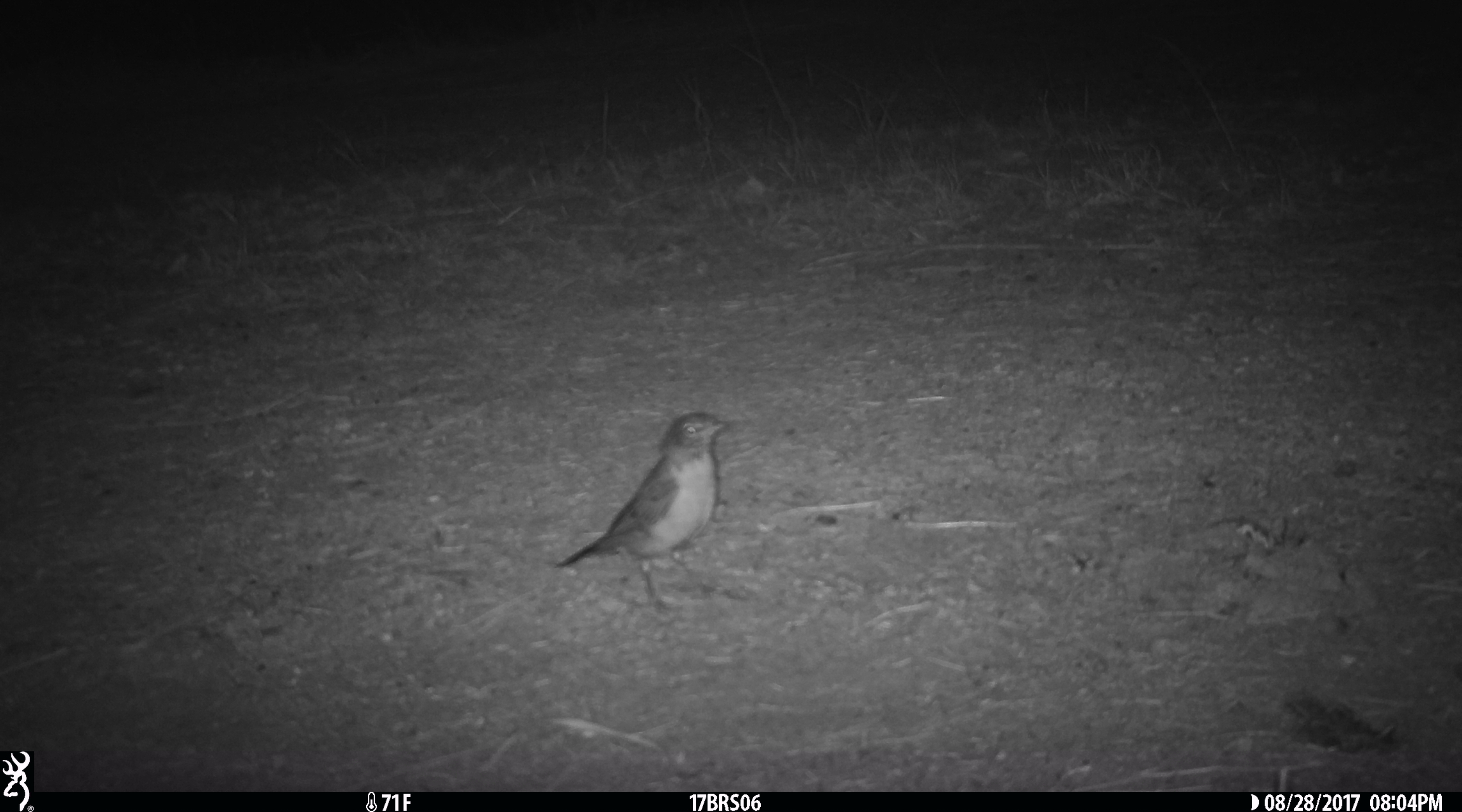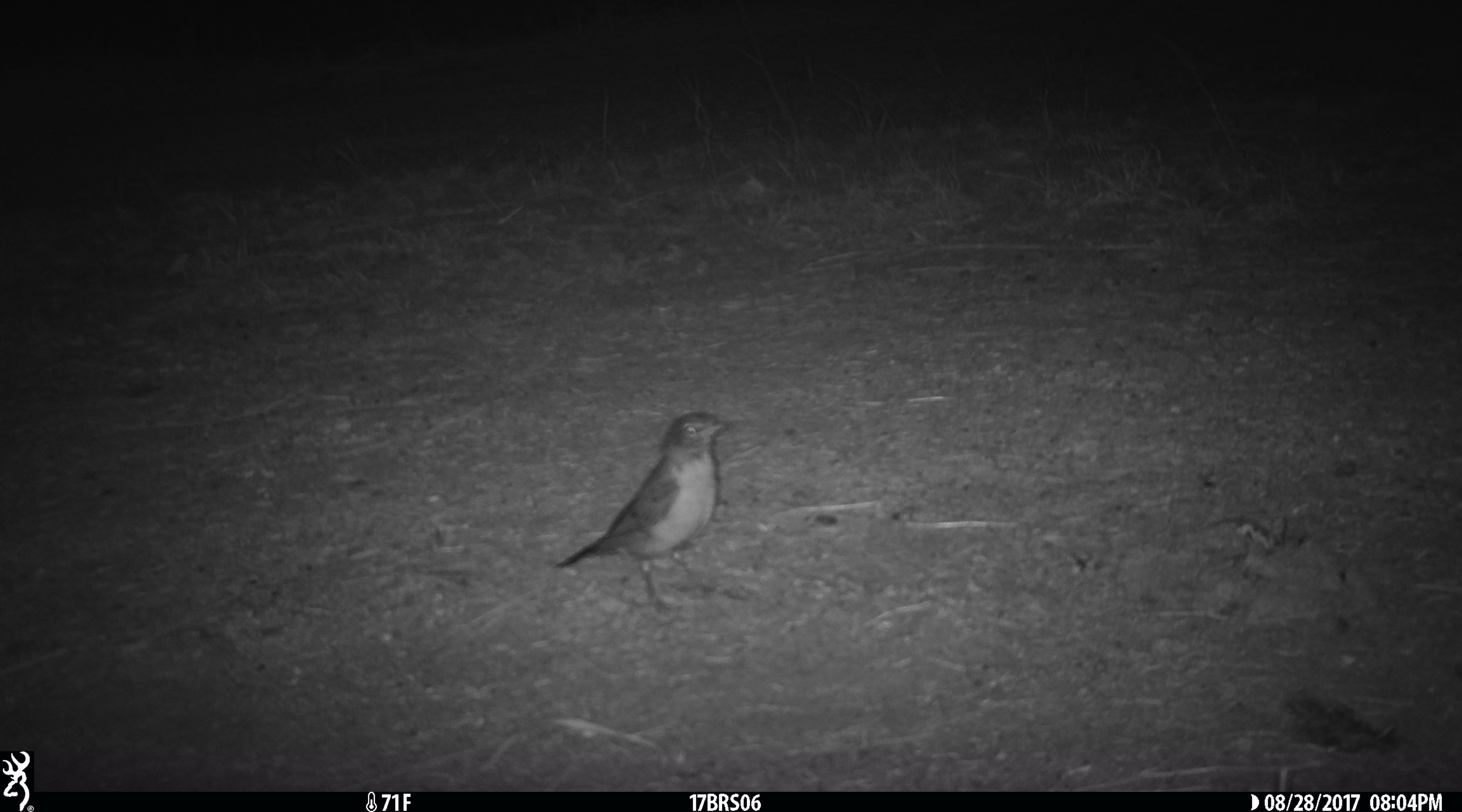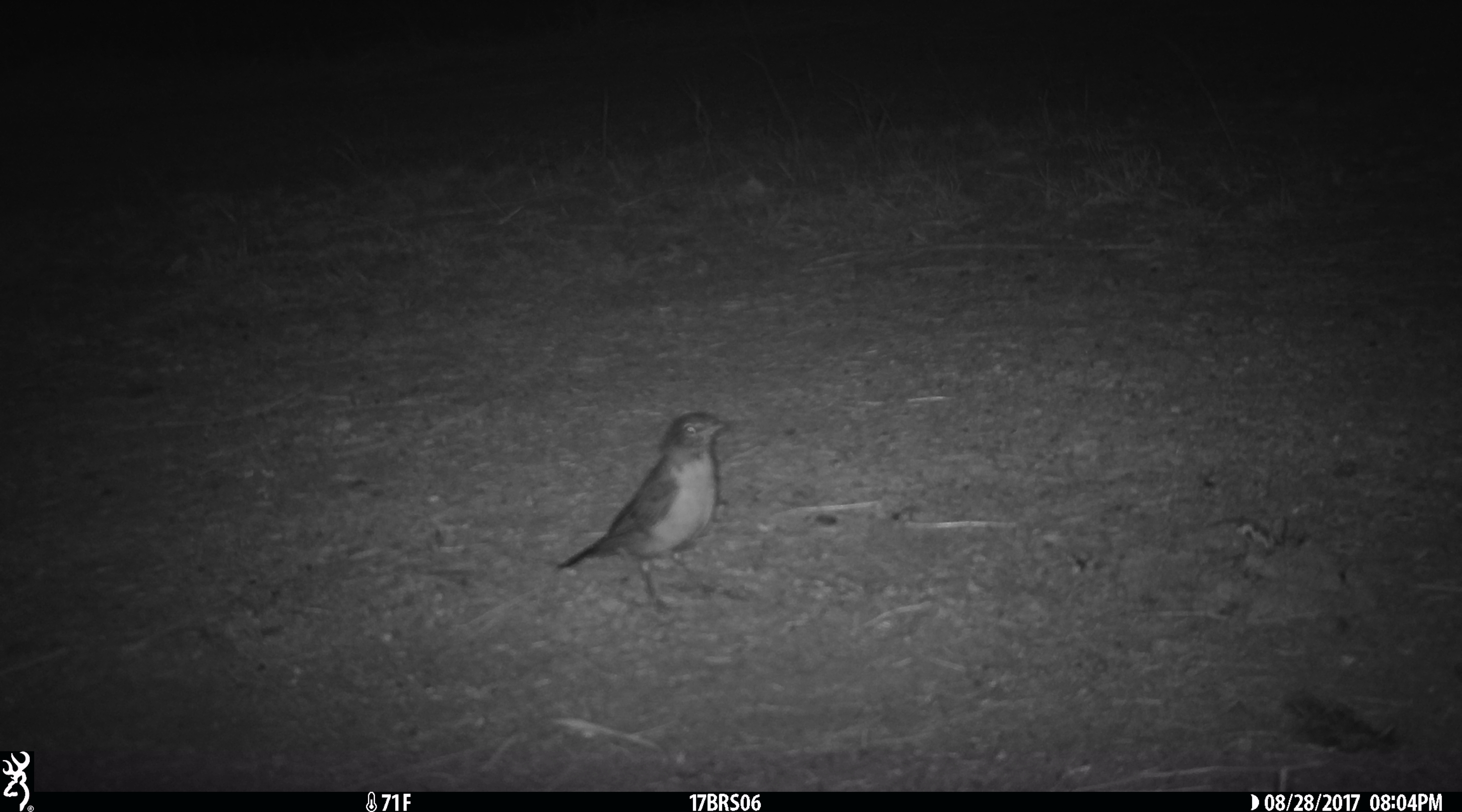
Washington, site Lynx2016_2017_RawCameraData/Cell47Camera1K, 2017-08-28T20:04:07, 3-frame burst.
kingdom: Animalia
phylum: Chordata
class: Aves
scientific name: Aves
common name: birds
Aves (birds). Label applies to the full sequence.